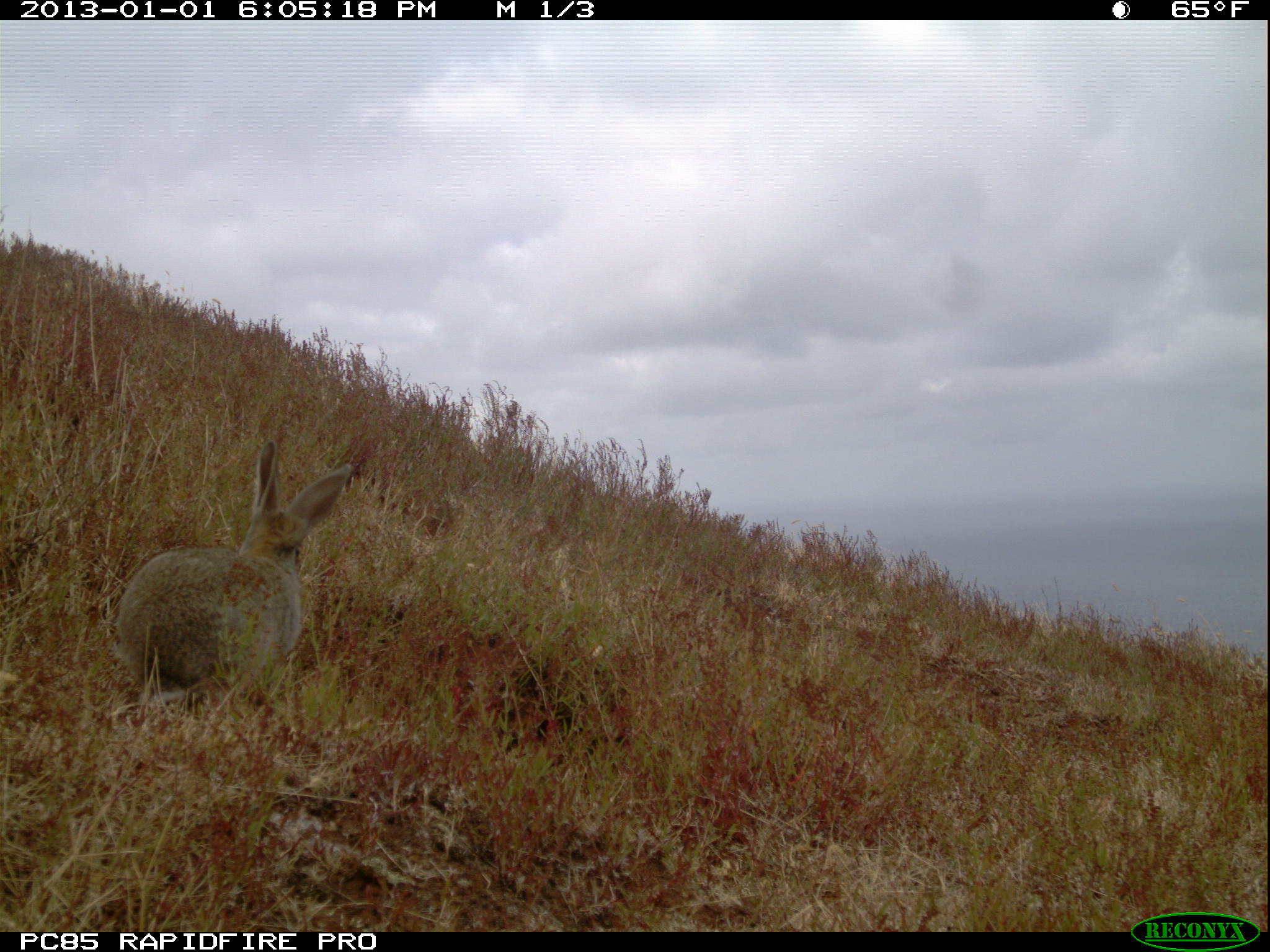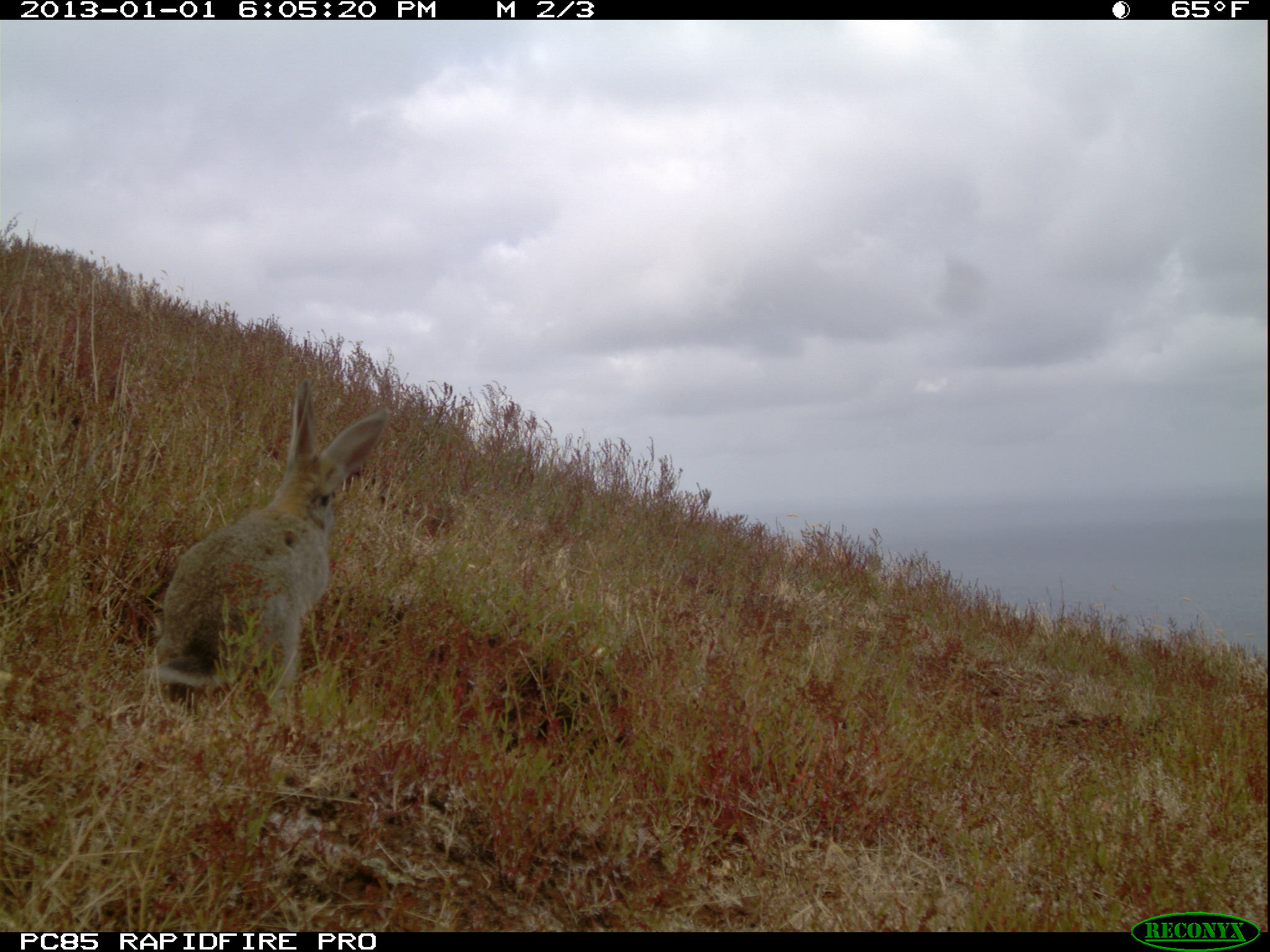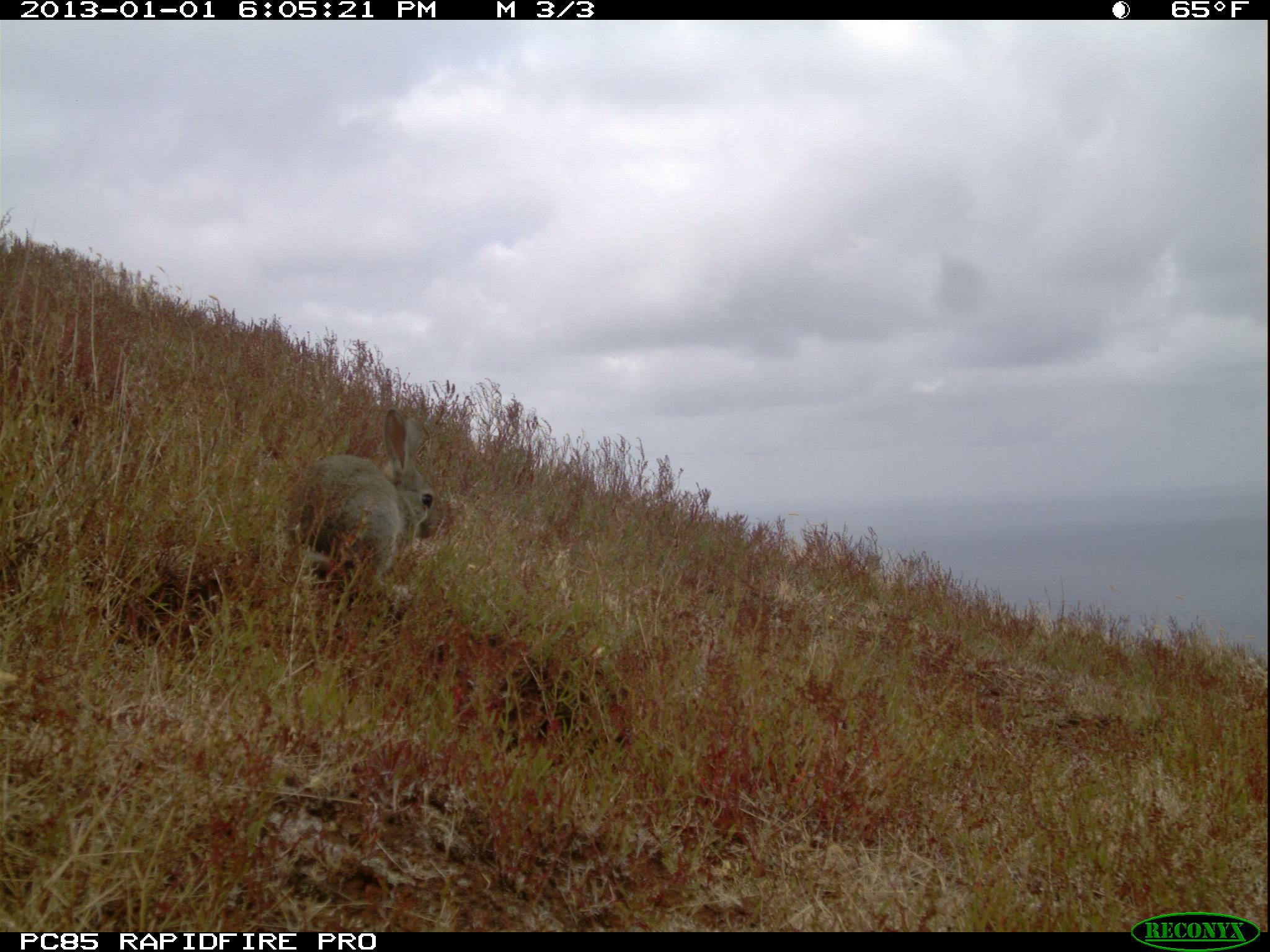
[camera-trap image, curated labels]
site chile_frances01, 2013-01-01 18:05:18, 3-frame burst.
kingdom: Animalia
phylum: Chordata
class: Mammalia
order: Lagomorpha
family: Leporidae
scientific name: Leporidae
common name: rabbits and hares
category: rabbit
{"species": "rabbit (rabbits and hares) (Leporidae)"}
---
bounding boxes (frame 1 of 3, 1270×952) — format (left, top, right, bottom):
rabbit: (109, 439, 356, 722)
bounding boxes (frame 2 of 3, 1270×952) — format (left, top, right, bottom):
rabbit: (139, 381, 388, 726)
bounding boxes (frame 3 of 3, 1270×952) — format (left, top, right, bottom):
rabbit: (285, 408, 440, 637)